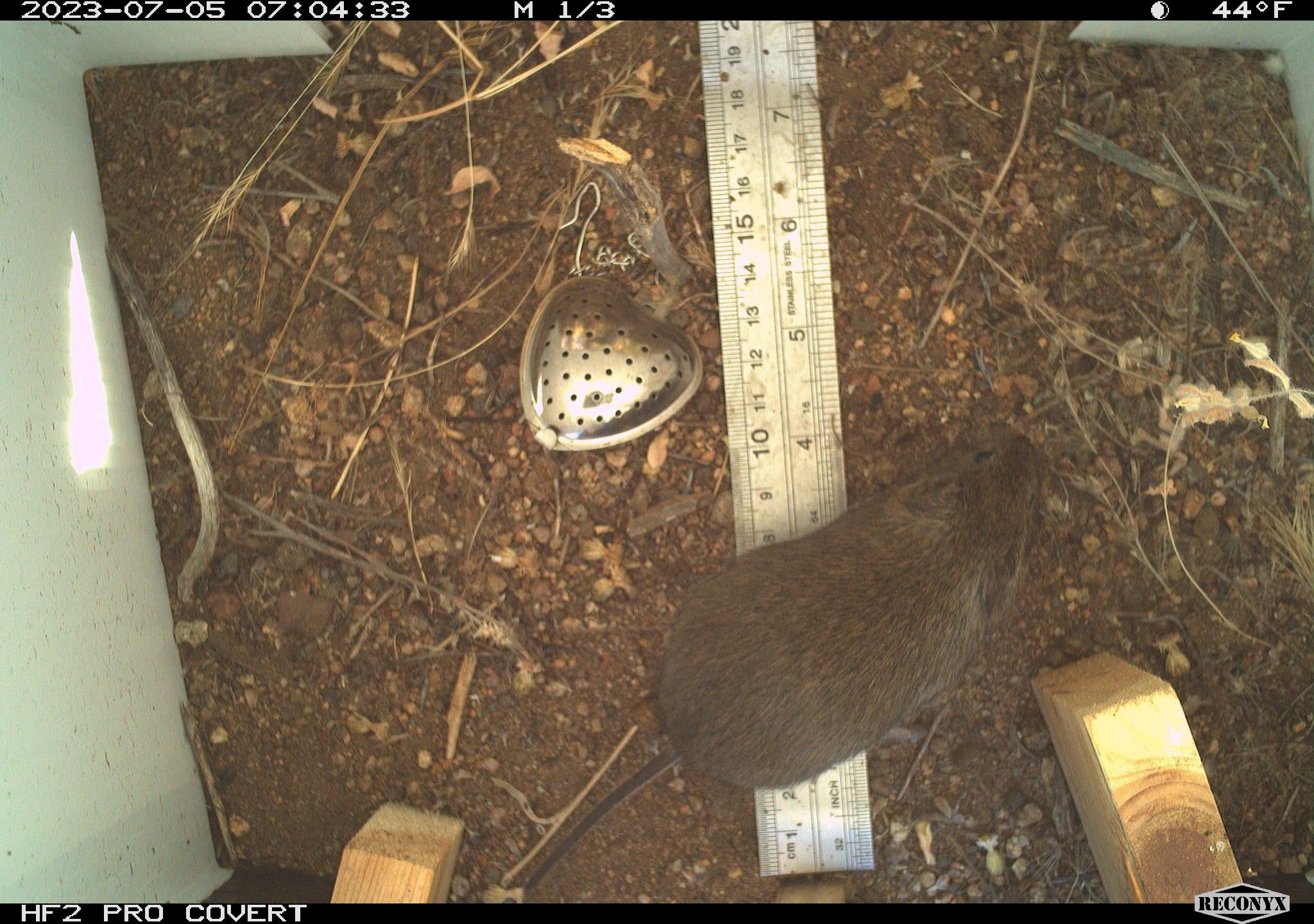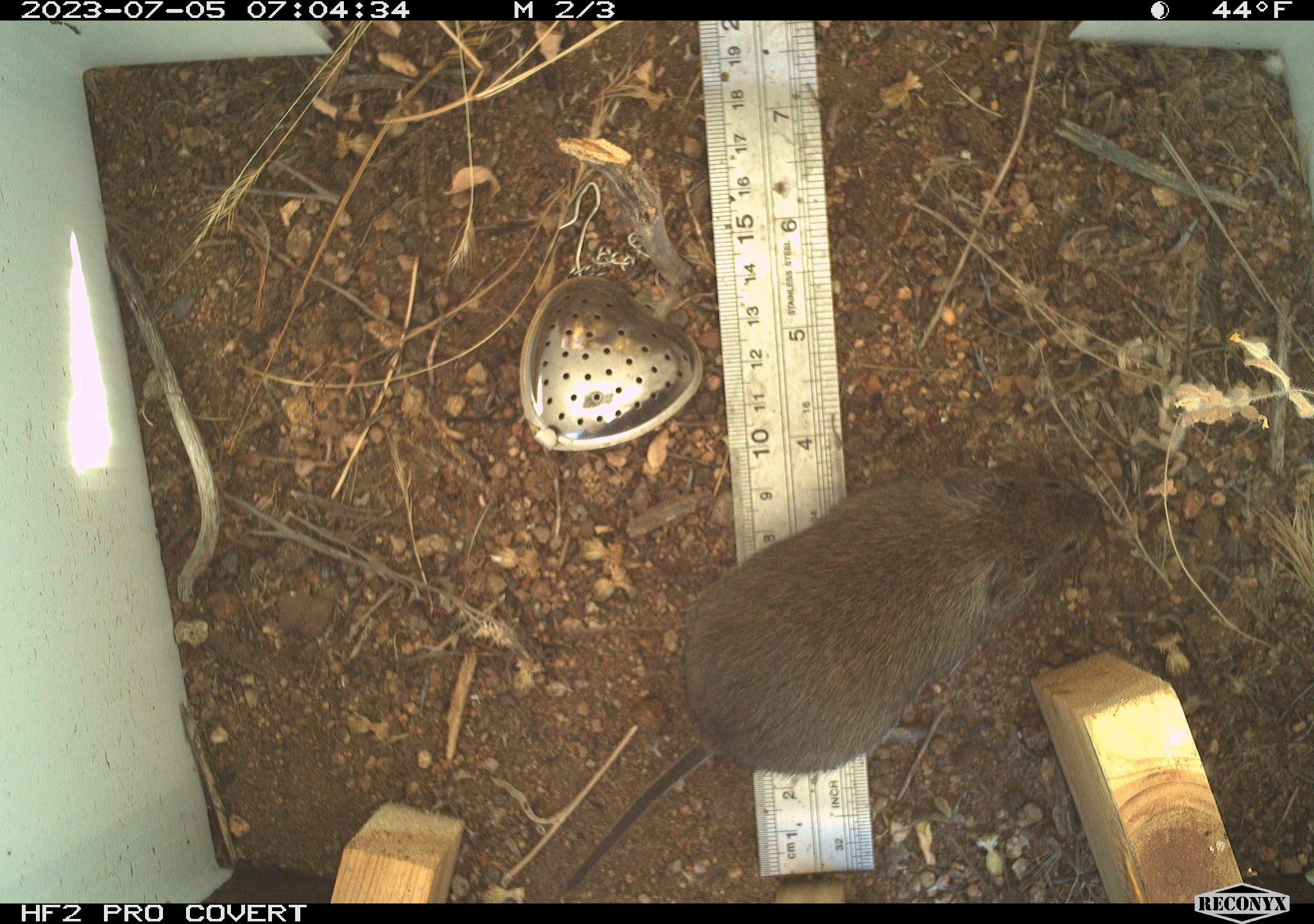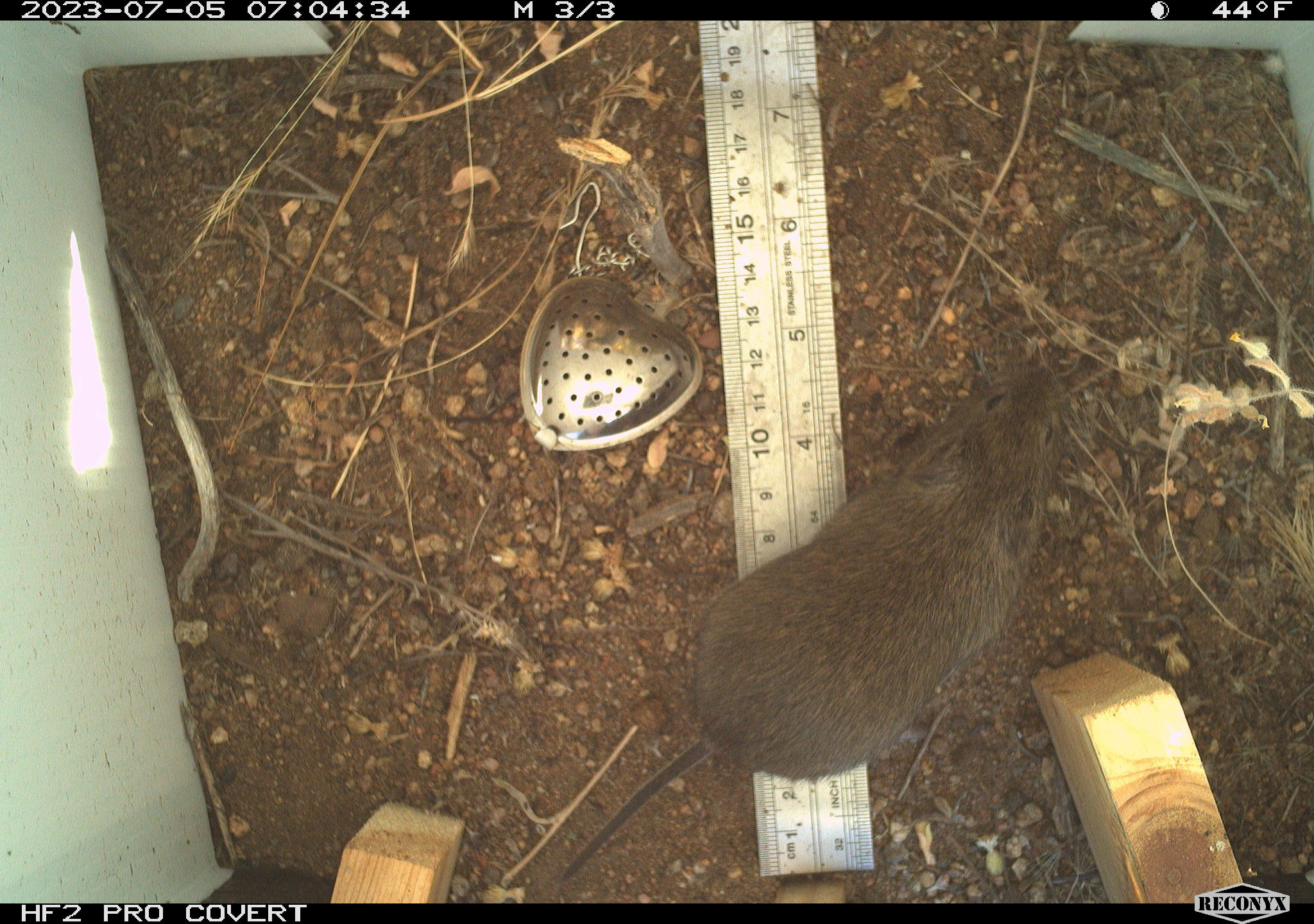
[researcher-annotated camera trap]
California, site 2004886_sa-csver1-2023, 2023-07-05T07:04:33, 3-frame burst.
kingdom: Animalia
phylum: Chordata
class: Mammalia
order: Rodentia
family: Cricetidae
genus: Microtus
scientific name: Microtus californicus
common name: california vole